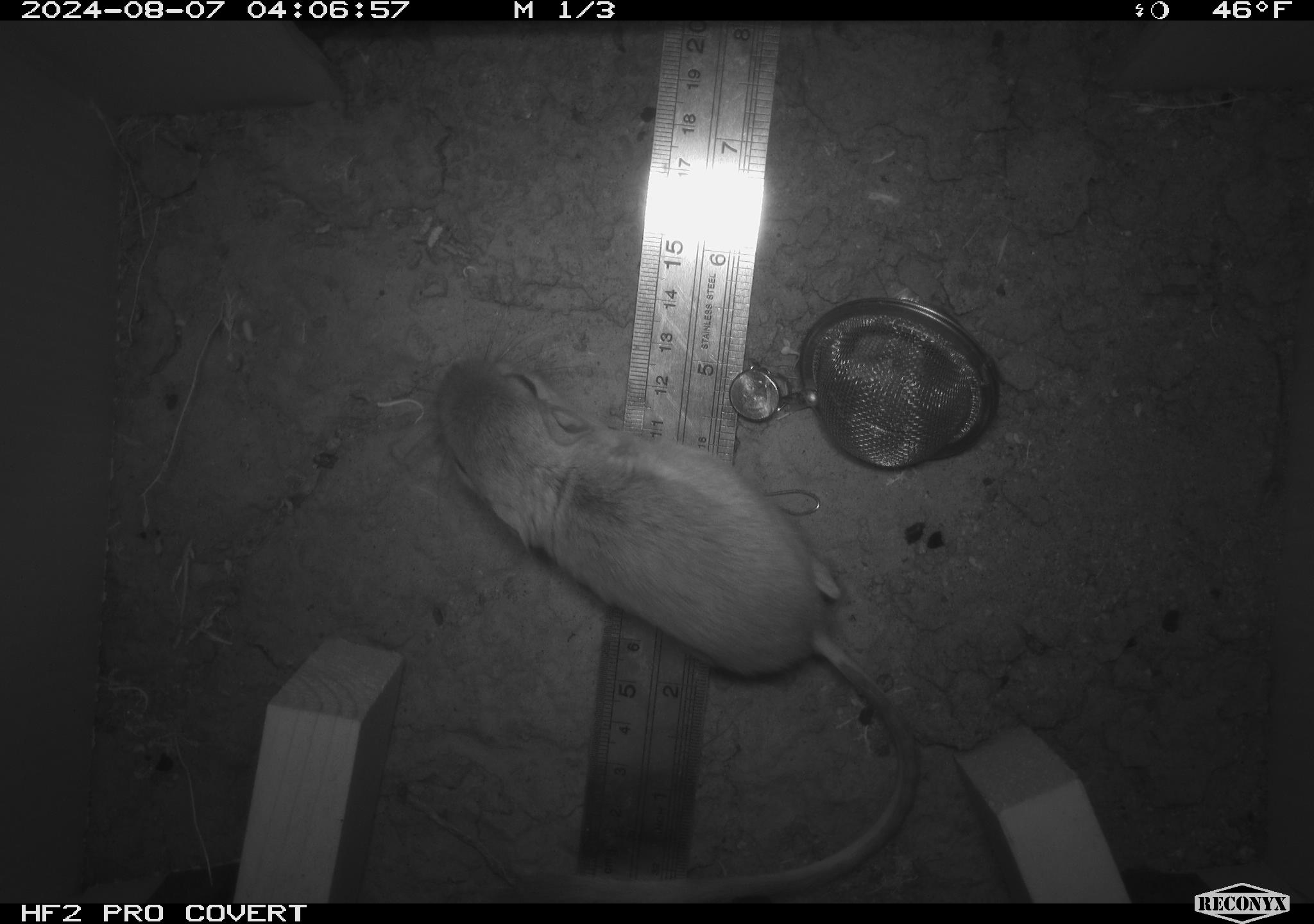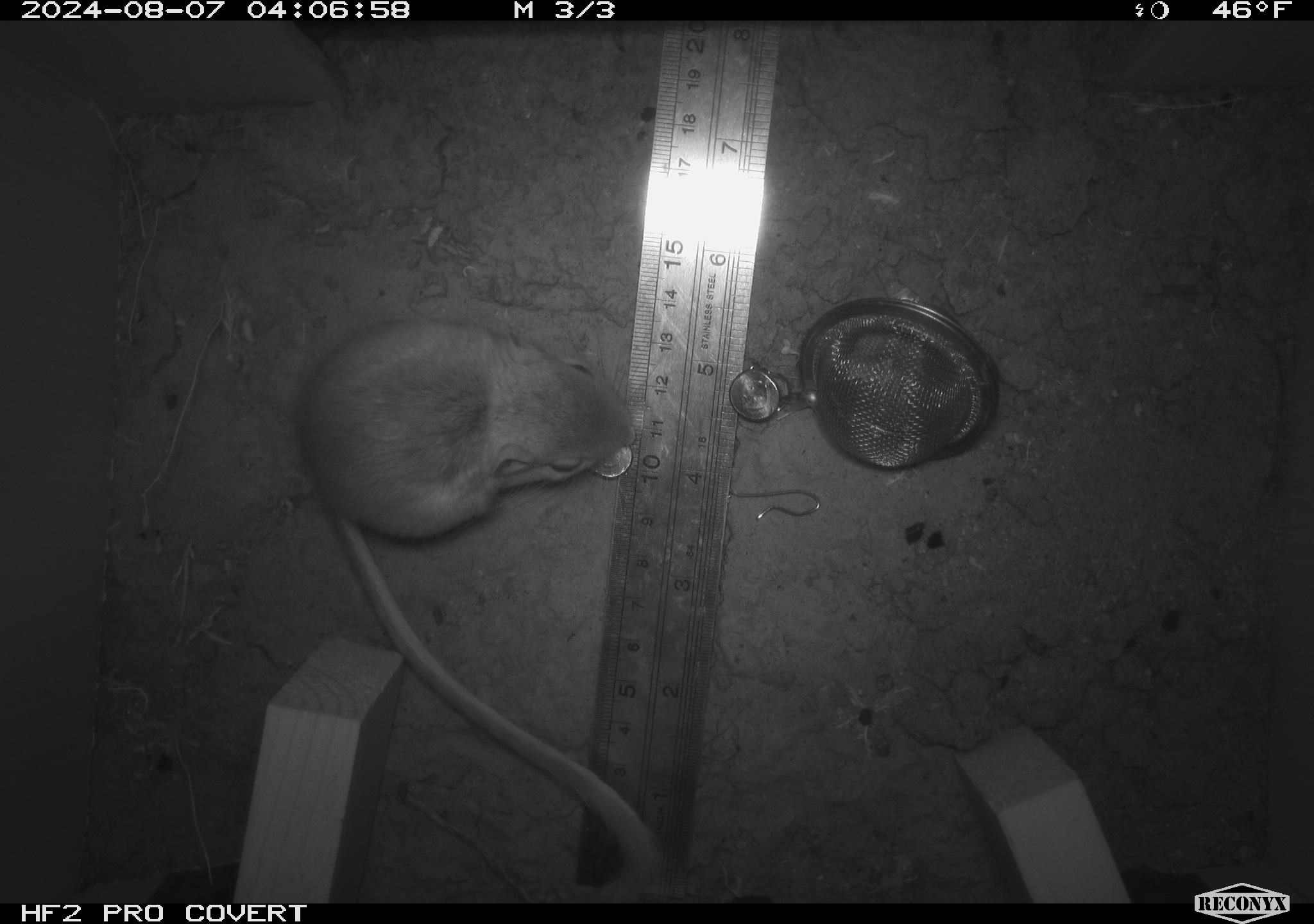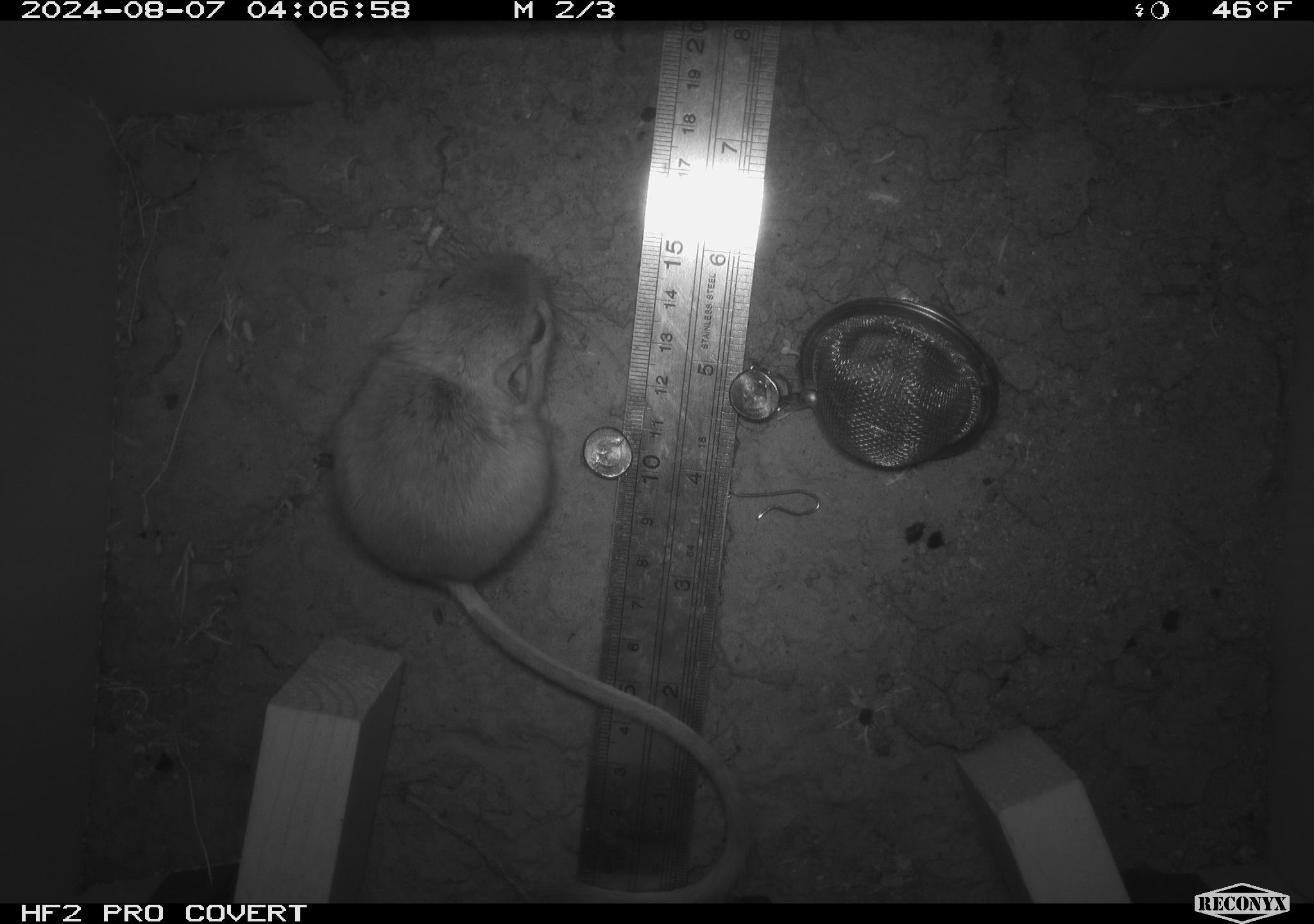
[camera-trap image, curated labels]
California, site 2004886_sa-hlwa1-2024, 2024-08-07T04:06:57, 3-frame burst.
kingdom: Animalia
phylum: Chordata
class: Mammalia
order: Rodentia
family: Heteromyidae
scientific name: Heteromyidae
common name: kangaroo rats and pocket mice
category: heteromyidae family